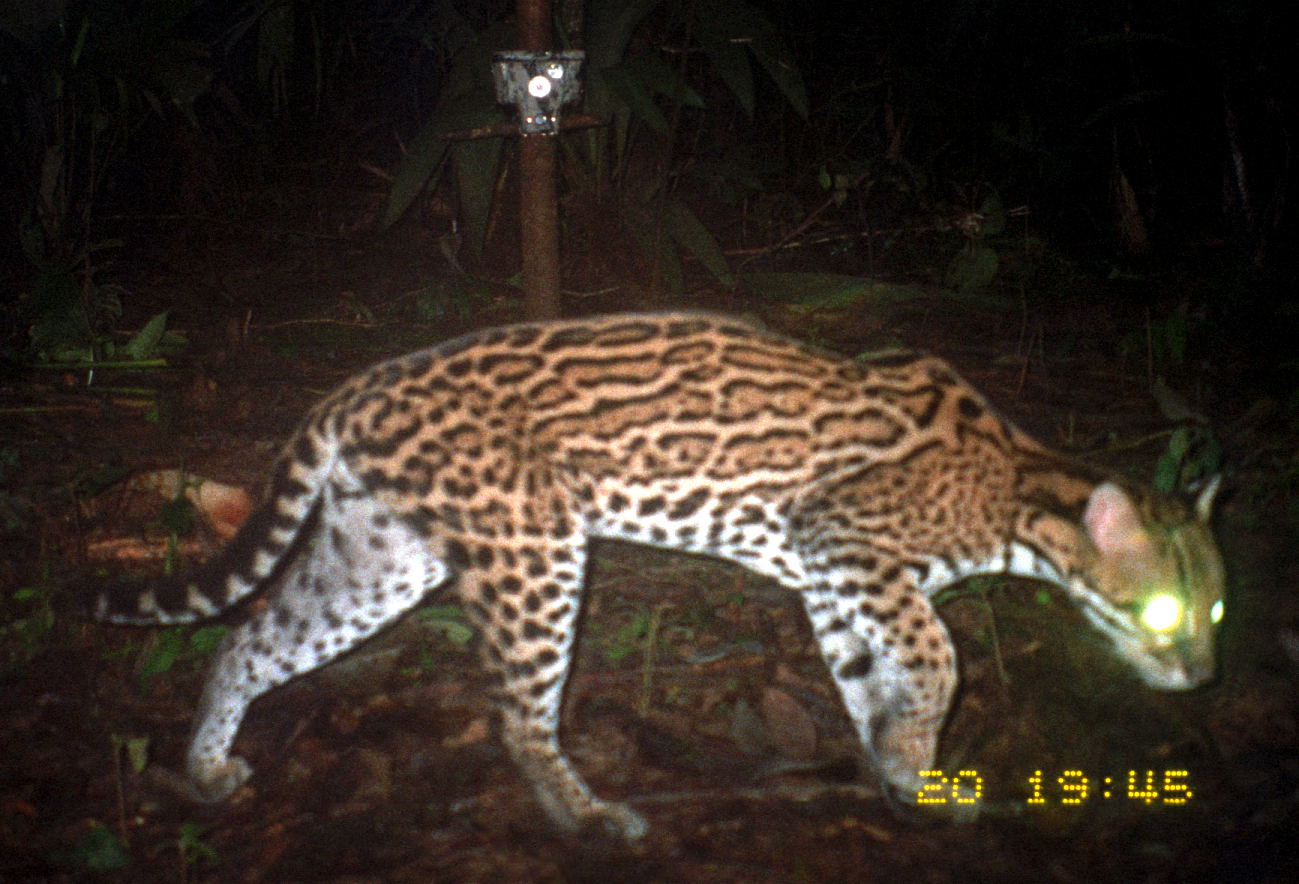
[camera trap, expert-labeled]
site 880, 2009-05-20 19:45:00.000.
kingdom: Animalia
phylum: Chordata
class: Mammalia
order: Carnivora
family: Felidae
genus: Leopardus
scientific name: Leopardus pardalis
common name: ocelot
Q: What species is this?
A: Leopardus pardalis (ocelot).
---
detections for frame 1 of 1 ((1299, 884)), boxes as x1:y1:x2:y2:
leopardus pardalis: 42:305:1239:855